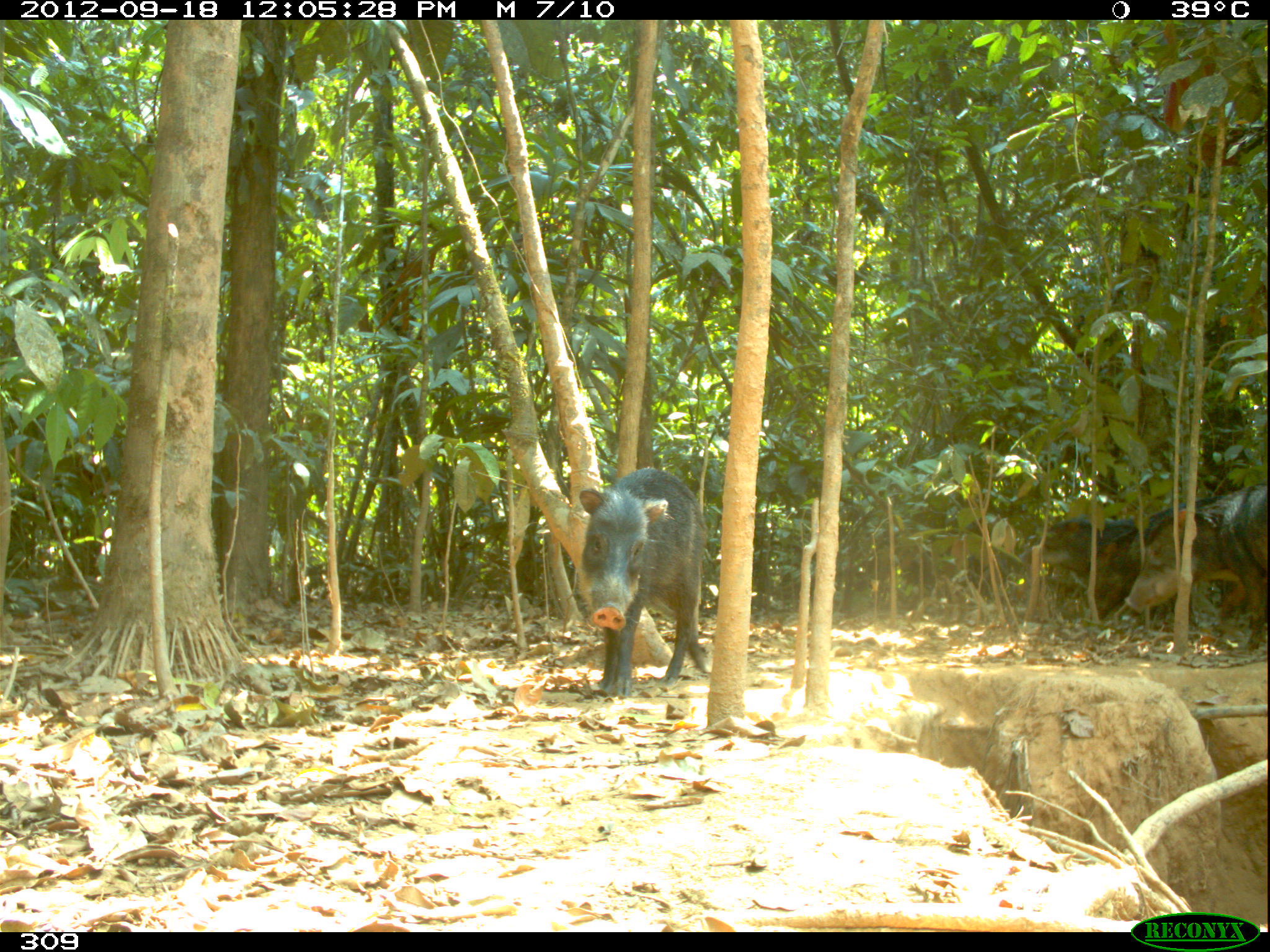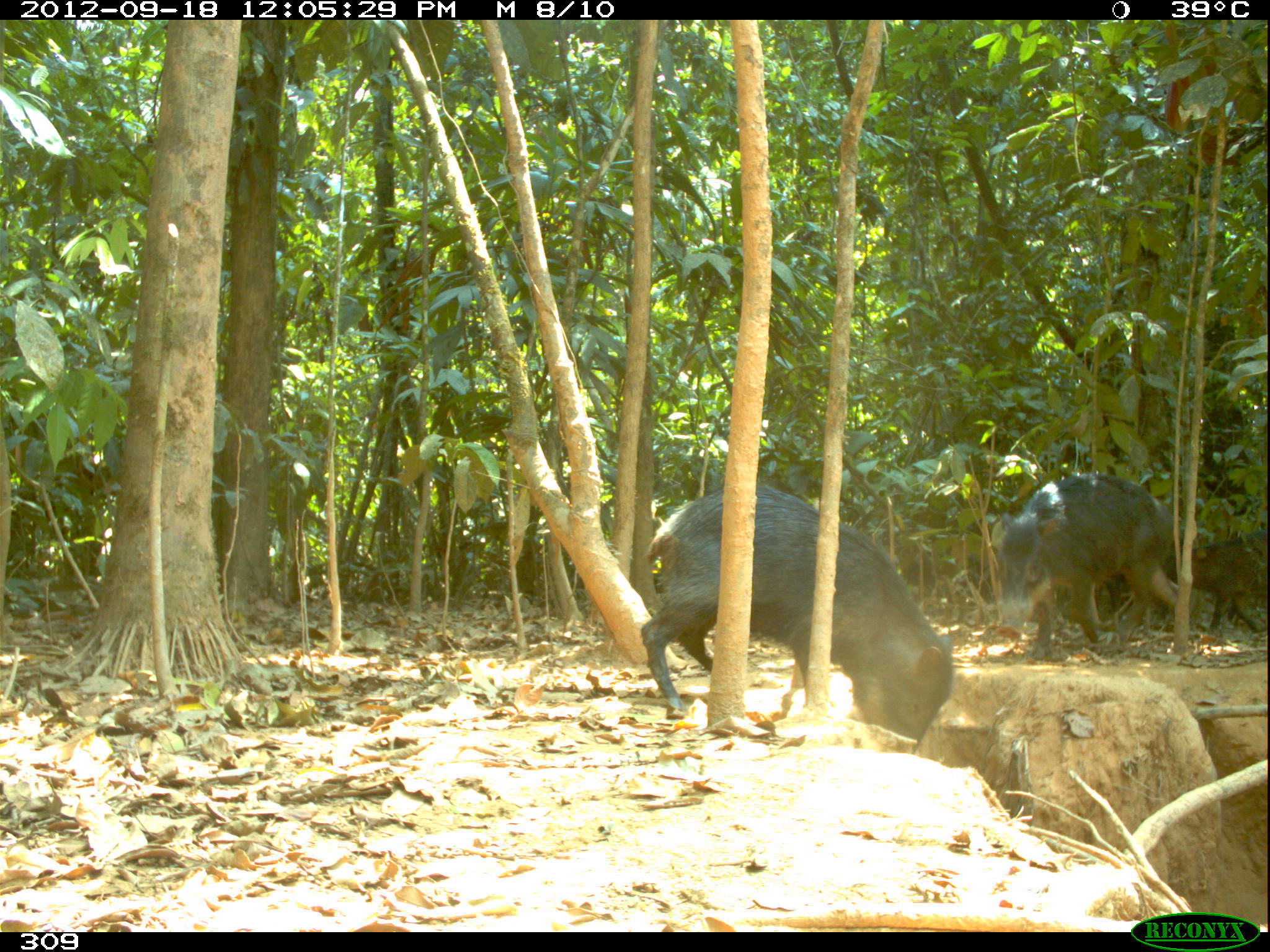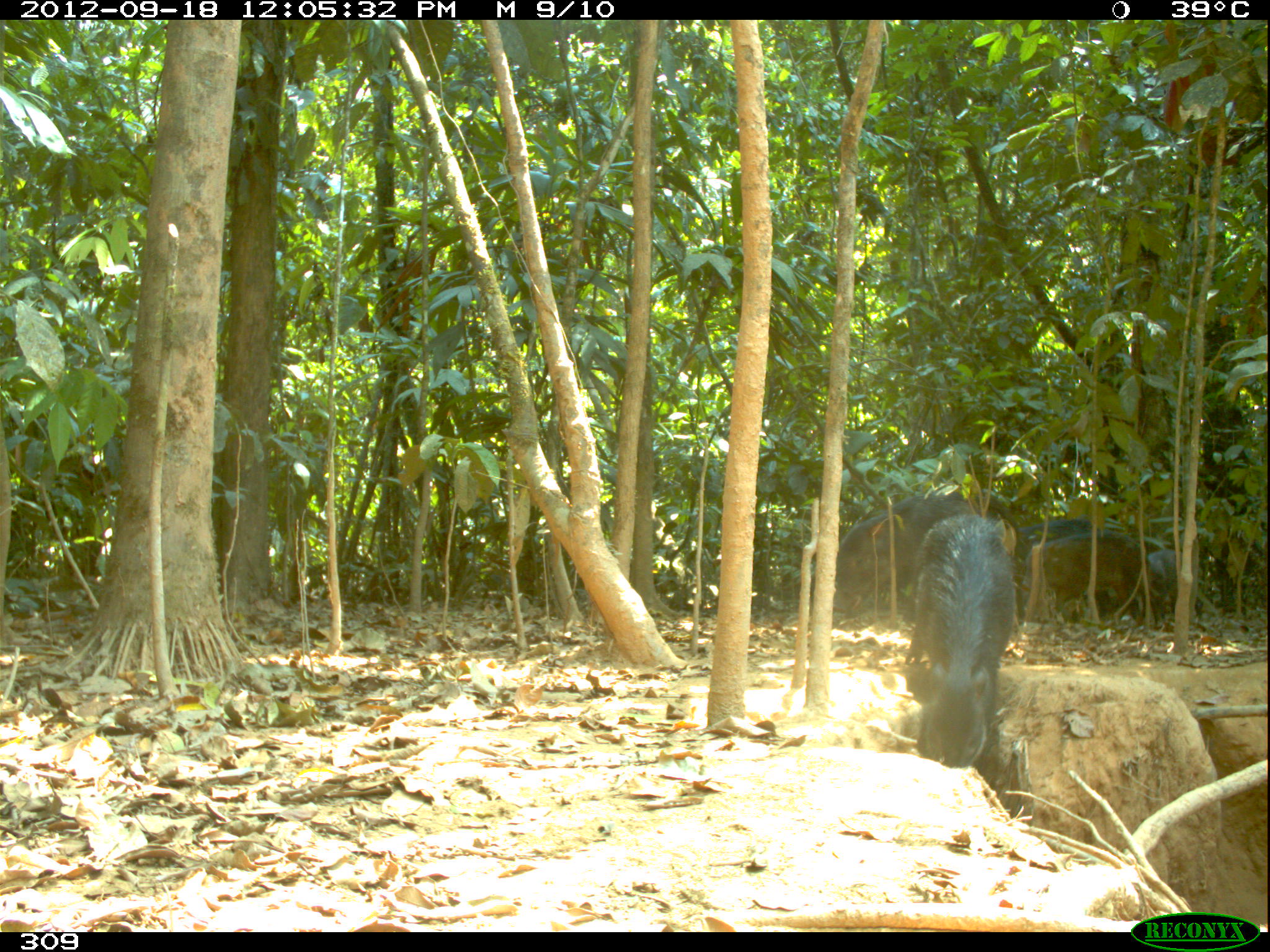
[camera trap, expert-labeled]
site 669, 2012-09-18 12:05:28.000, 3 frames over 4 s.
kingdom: Animalia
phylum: Chordata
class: Mammalia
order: Artiodactyla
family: Tayassuidae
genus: Tayassu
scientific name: Tayassu pecari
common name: white-lipped peccary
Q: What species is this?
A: Tayassu pecari (white-lipped peccary).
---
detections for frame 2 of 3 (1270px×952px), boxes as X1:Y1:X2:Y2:
tayassu pecari: 640:485:952:754; 993:474:1173:660; 1166:534:1267:633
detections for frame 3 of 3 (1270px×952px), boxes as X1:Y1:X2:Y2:
tayassu pecari: 904:511:1015:767; 832:493:972:614; 1020:528:1162:628; 1017:519:1091:540; 1147:549:1176:579